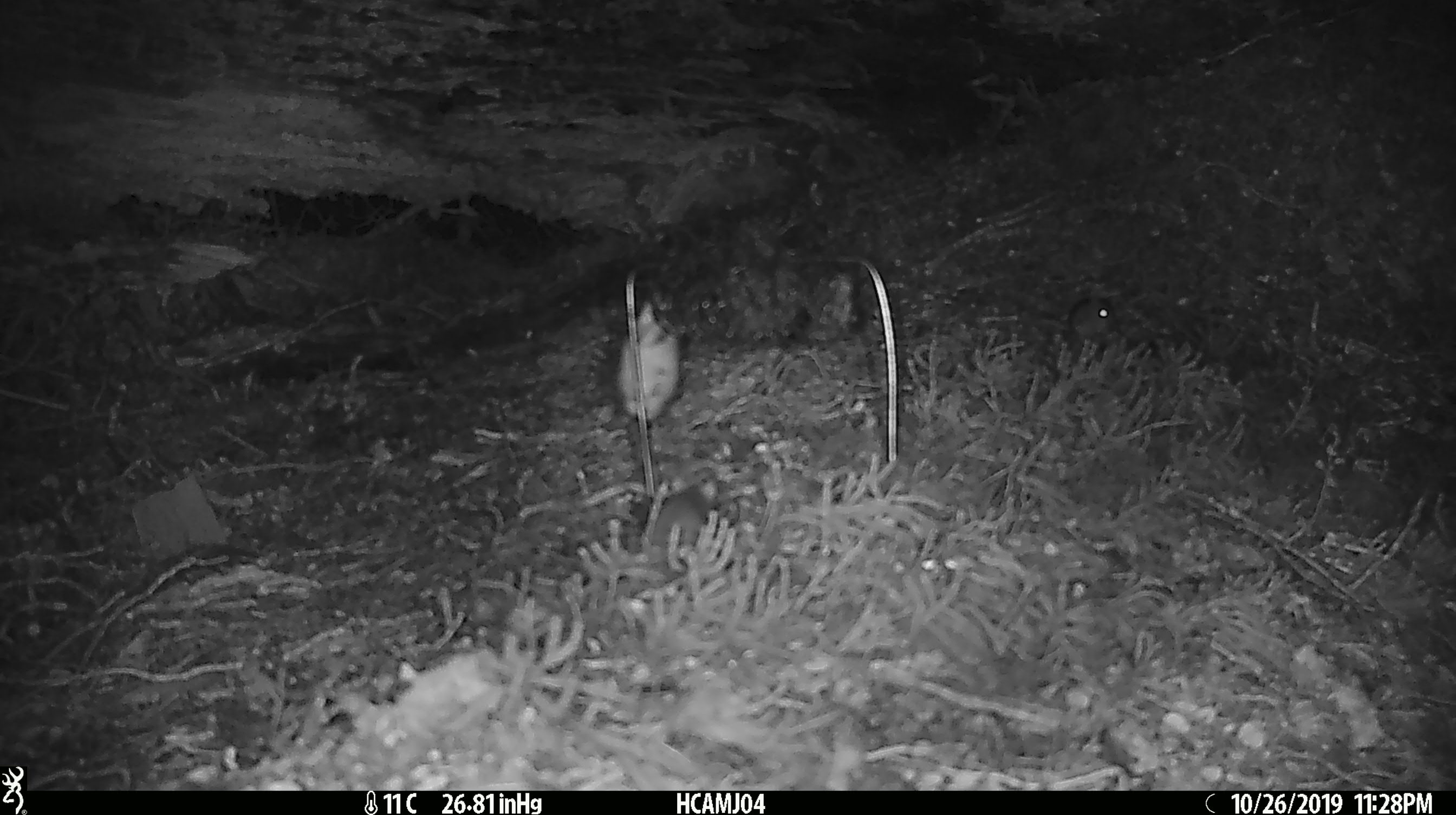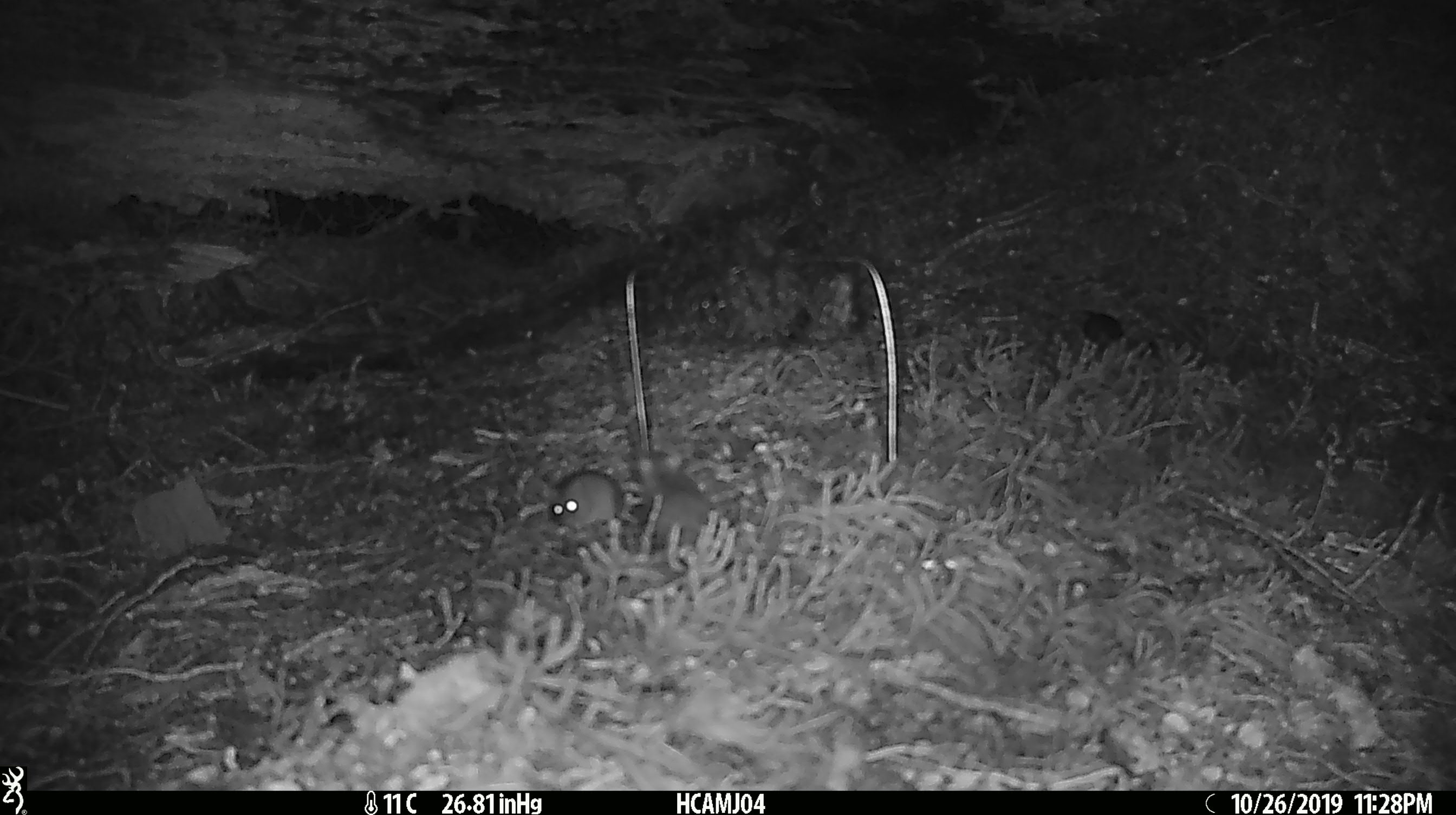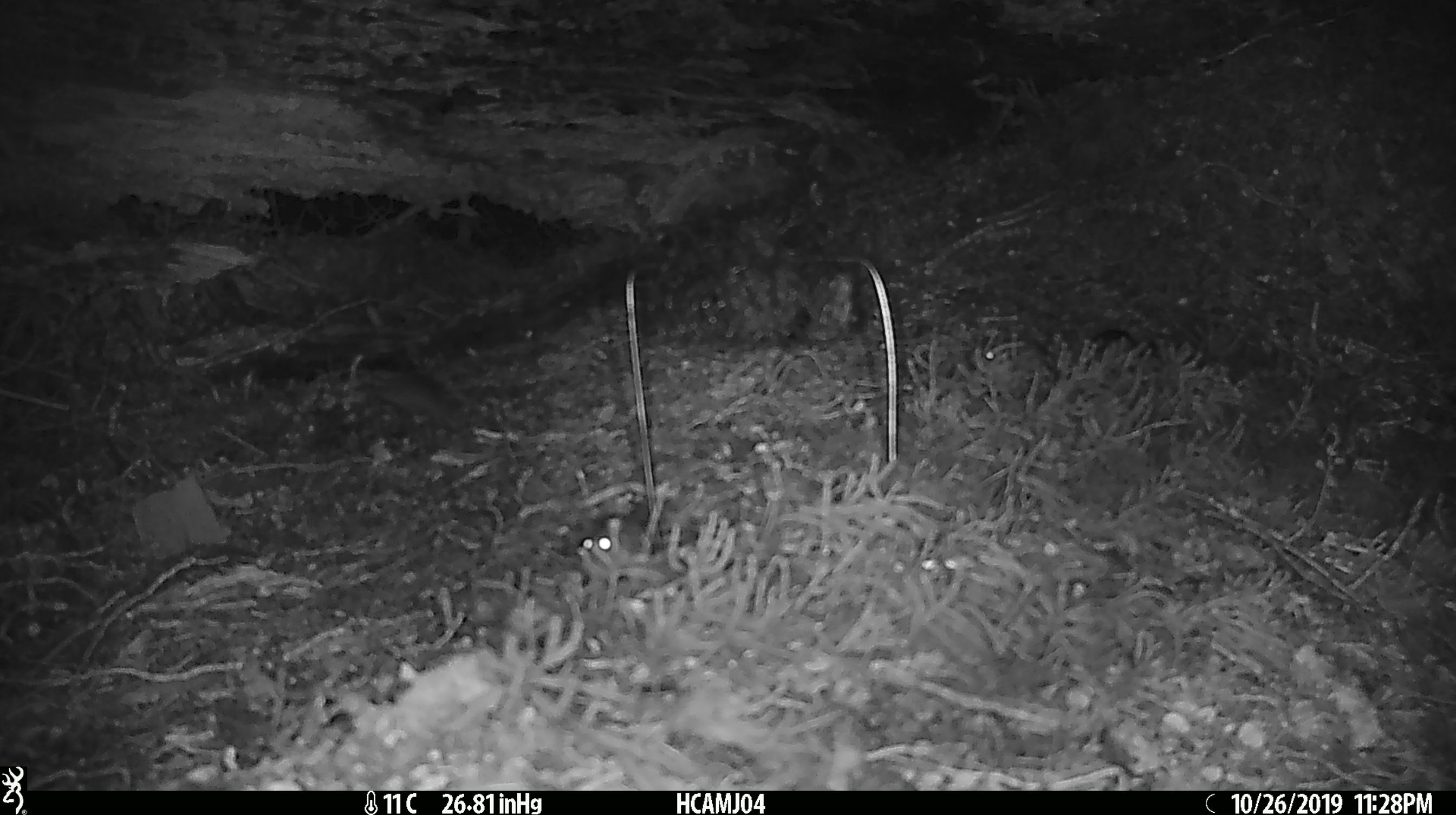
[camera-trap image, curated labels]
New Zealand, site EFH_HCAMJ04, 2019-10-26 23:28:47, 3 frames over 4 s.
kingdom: Animalia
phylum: Chordata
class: Mammalia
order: Rodentia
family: Muridae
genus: Mus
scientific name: Mus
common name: mouse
Mouse (Mus).